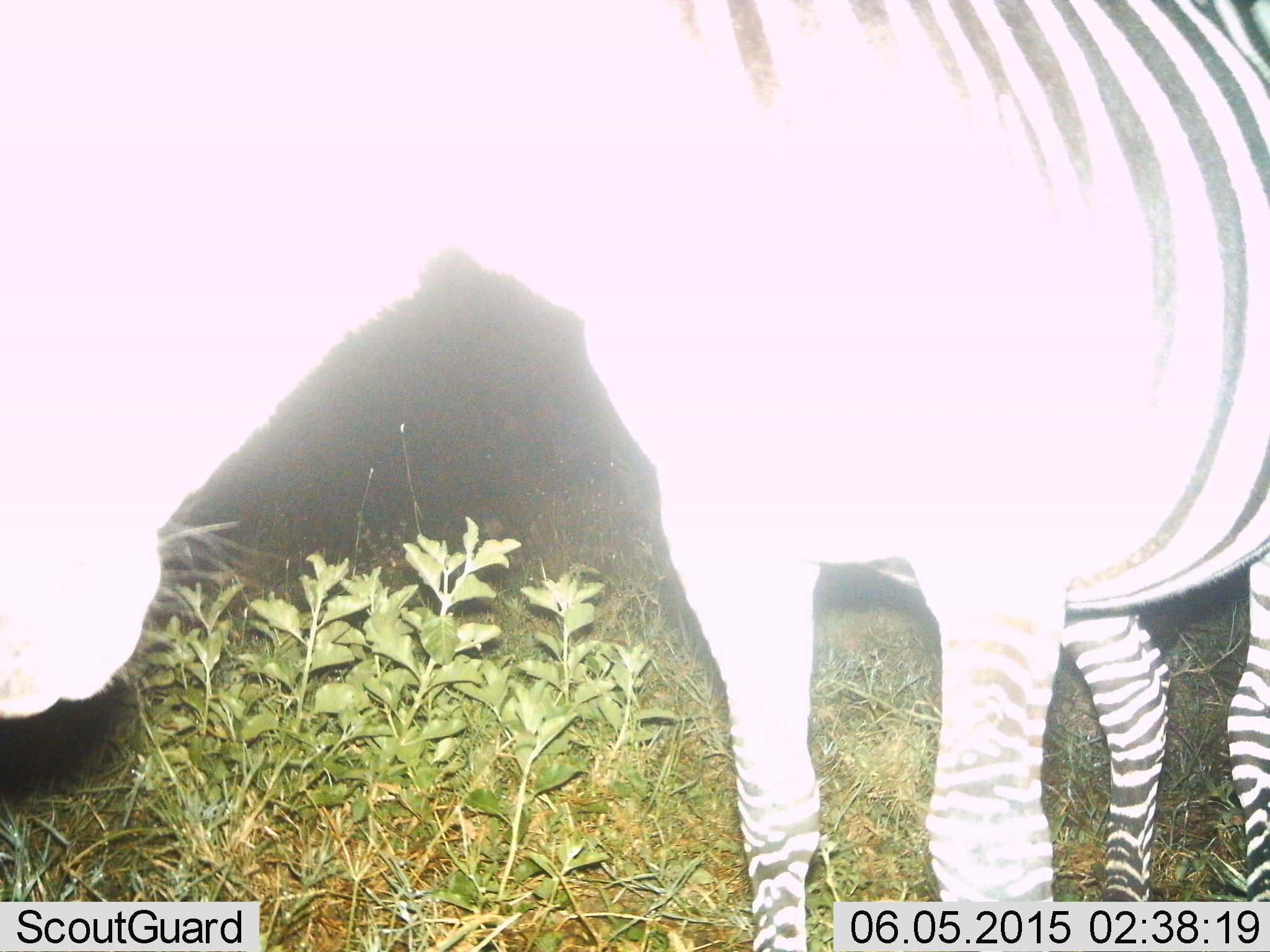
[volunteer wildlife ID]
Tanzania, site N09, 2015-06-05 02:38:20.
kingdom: Animalia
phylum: Chordata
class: Mammalia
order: Perissodactyla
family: Equidae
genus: Equus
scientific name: Equus quagga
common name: plains zebra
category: zebra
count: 1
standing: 100%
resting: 0%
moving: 0%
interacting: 0%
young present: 0%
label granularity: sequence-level